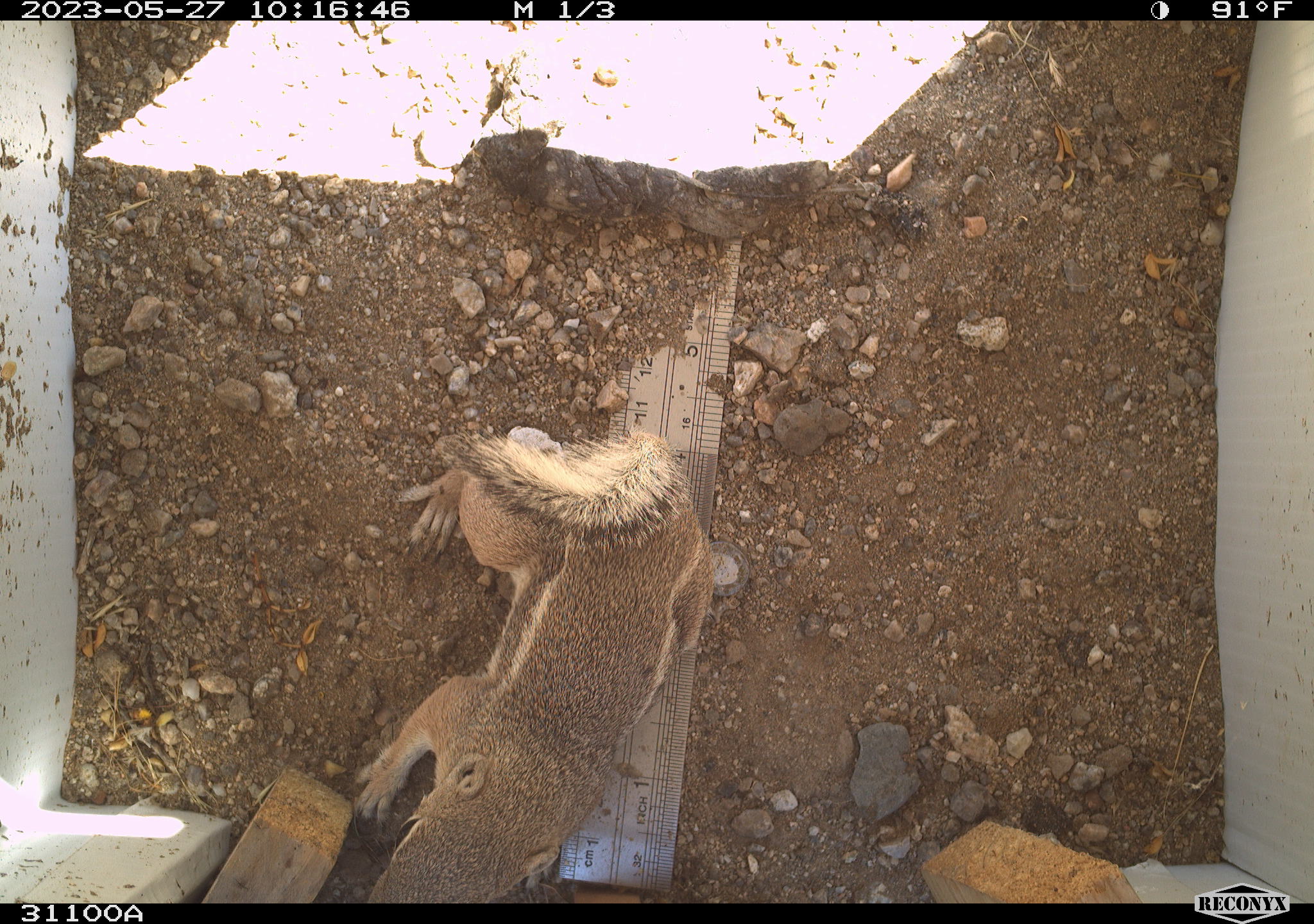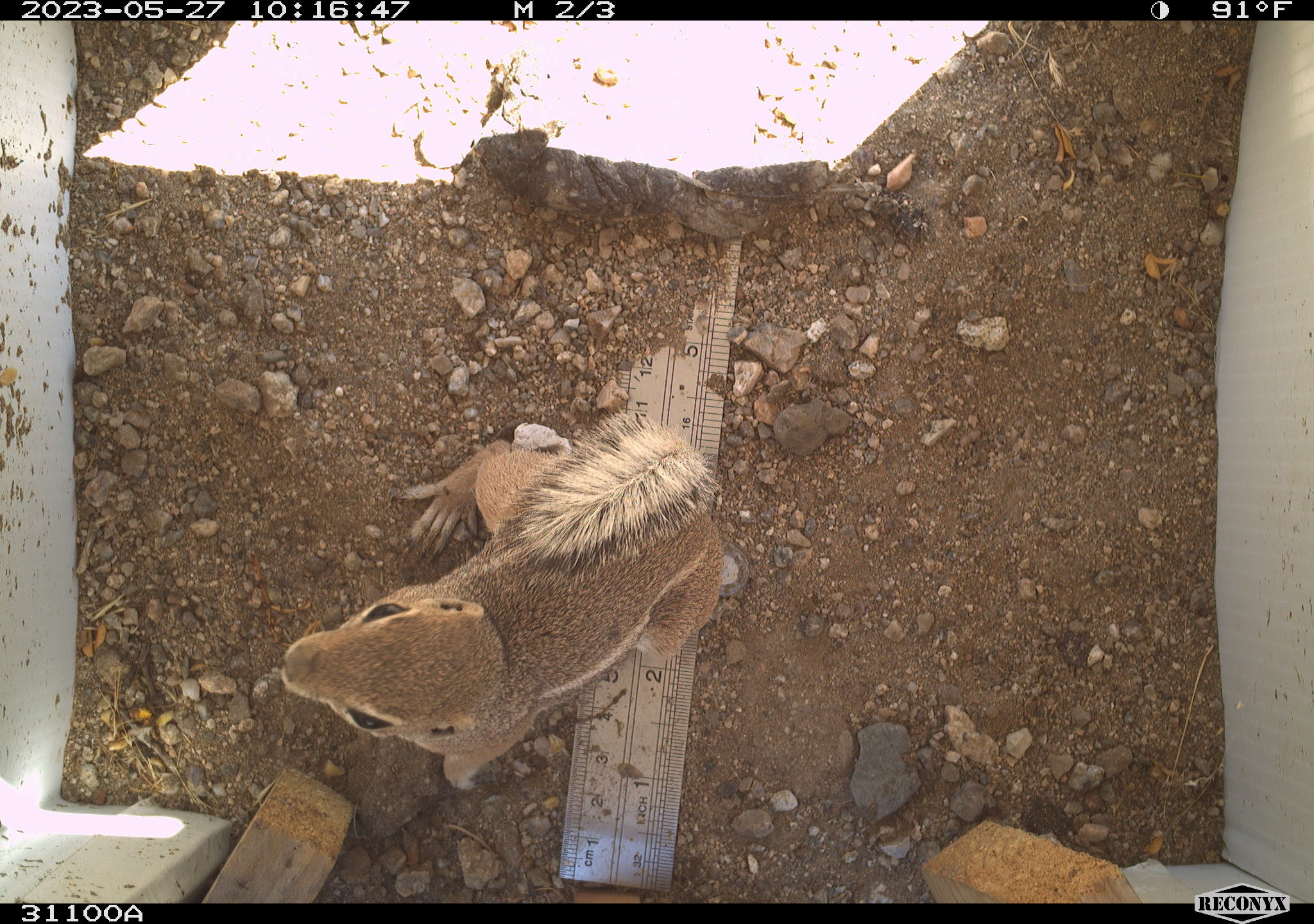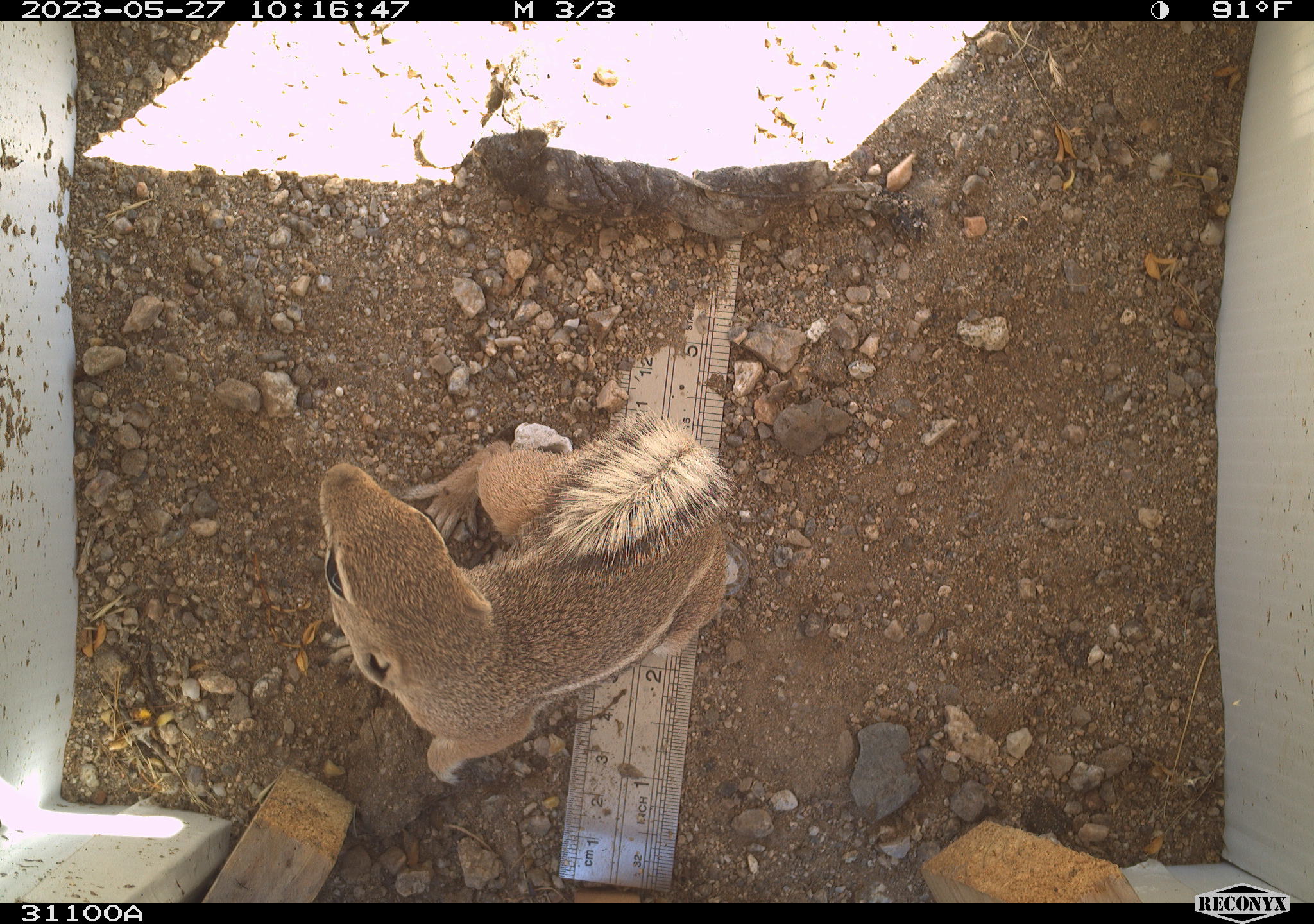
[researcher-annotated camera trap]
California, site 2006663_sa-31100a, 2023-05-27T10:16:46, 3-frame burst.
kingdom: Animalia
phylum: Chordata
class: Mammalia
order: Rodentia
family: Sciuridae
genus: Ammospermophilus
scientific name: Ammospermophilus leucurus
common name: white-tailed antelope squirrel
White-tailed antelope squirrel (Ammospermophilus leucurus).